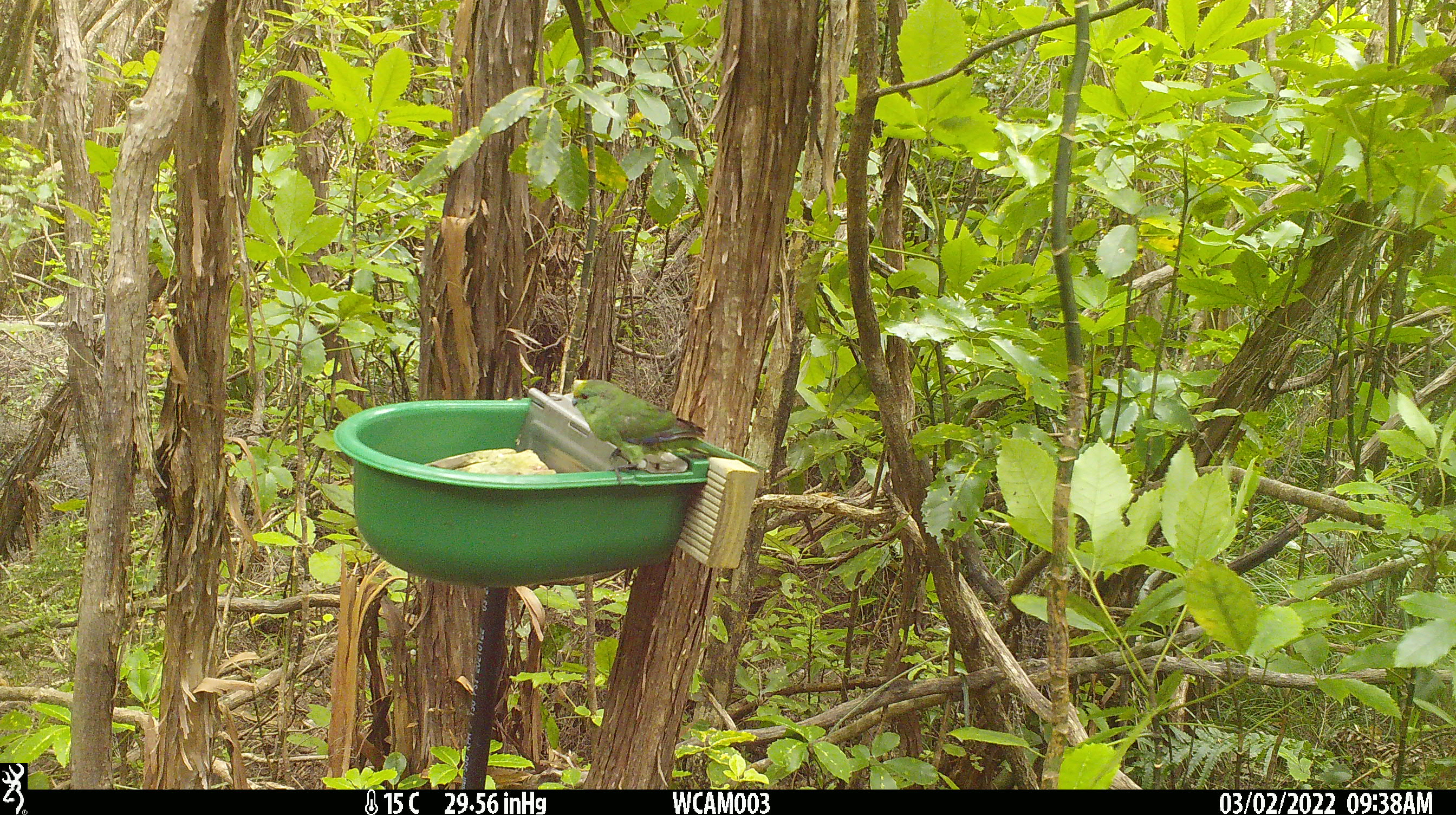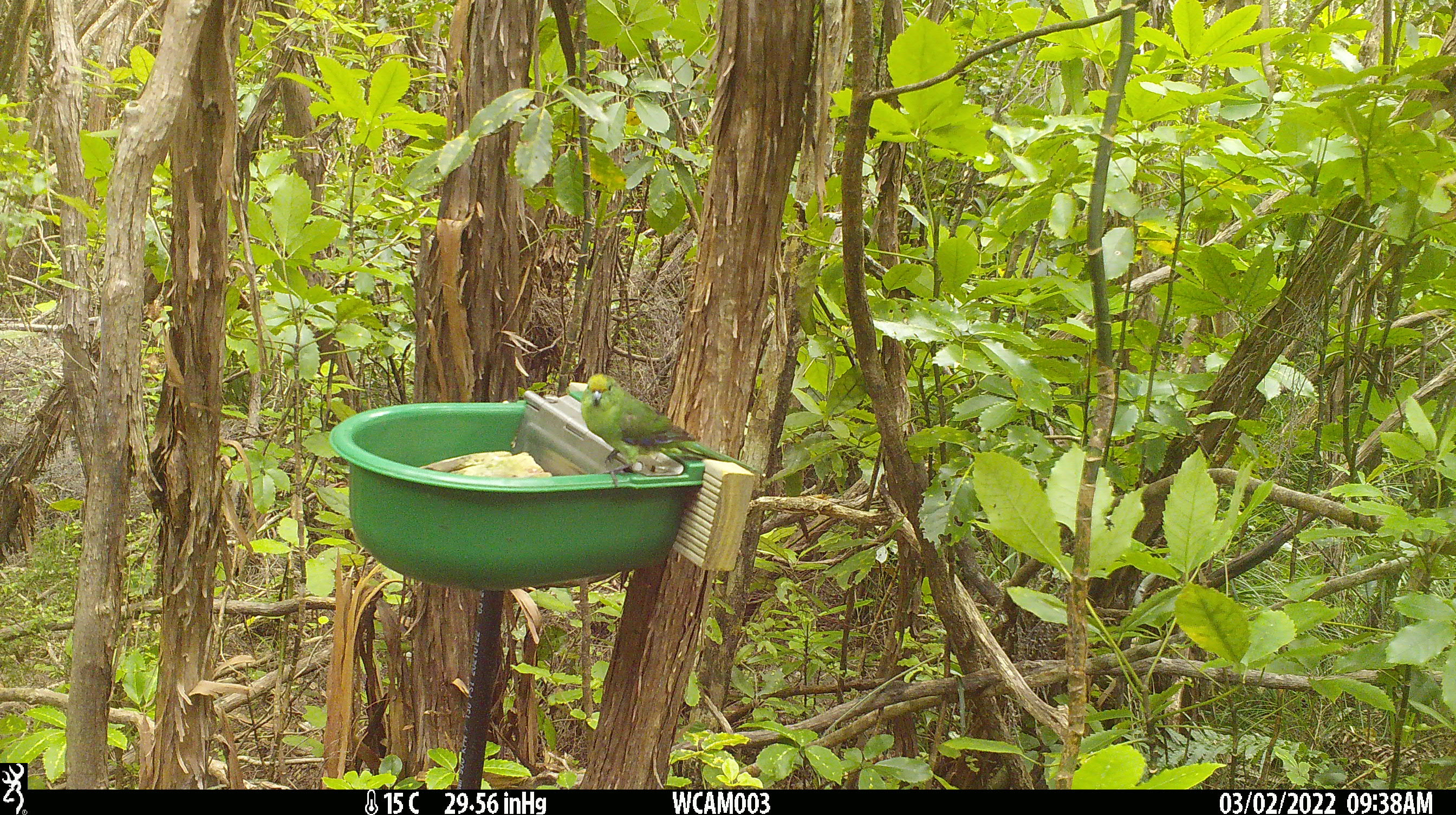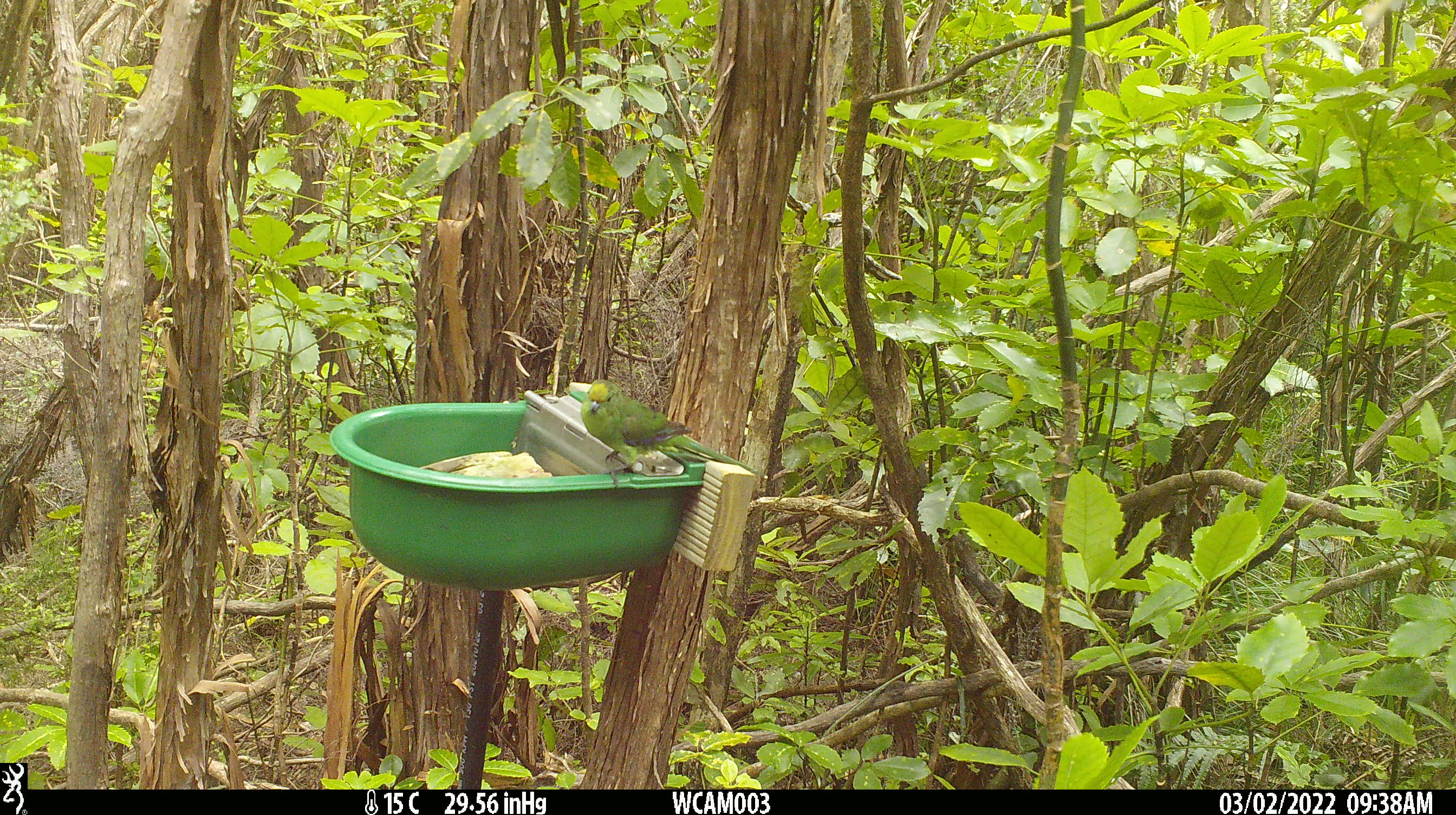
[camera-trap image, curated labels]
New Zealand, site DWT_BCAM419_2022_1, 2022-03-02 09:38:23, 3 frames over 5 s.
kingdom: Animalia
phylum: Chordata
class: Aves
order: Psittaciformes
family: Psittaculidae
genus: Cyanoramphus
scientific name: Cyanoramphus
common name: parakeet